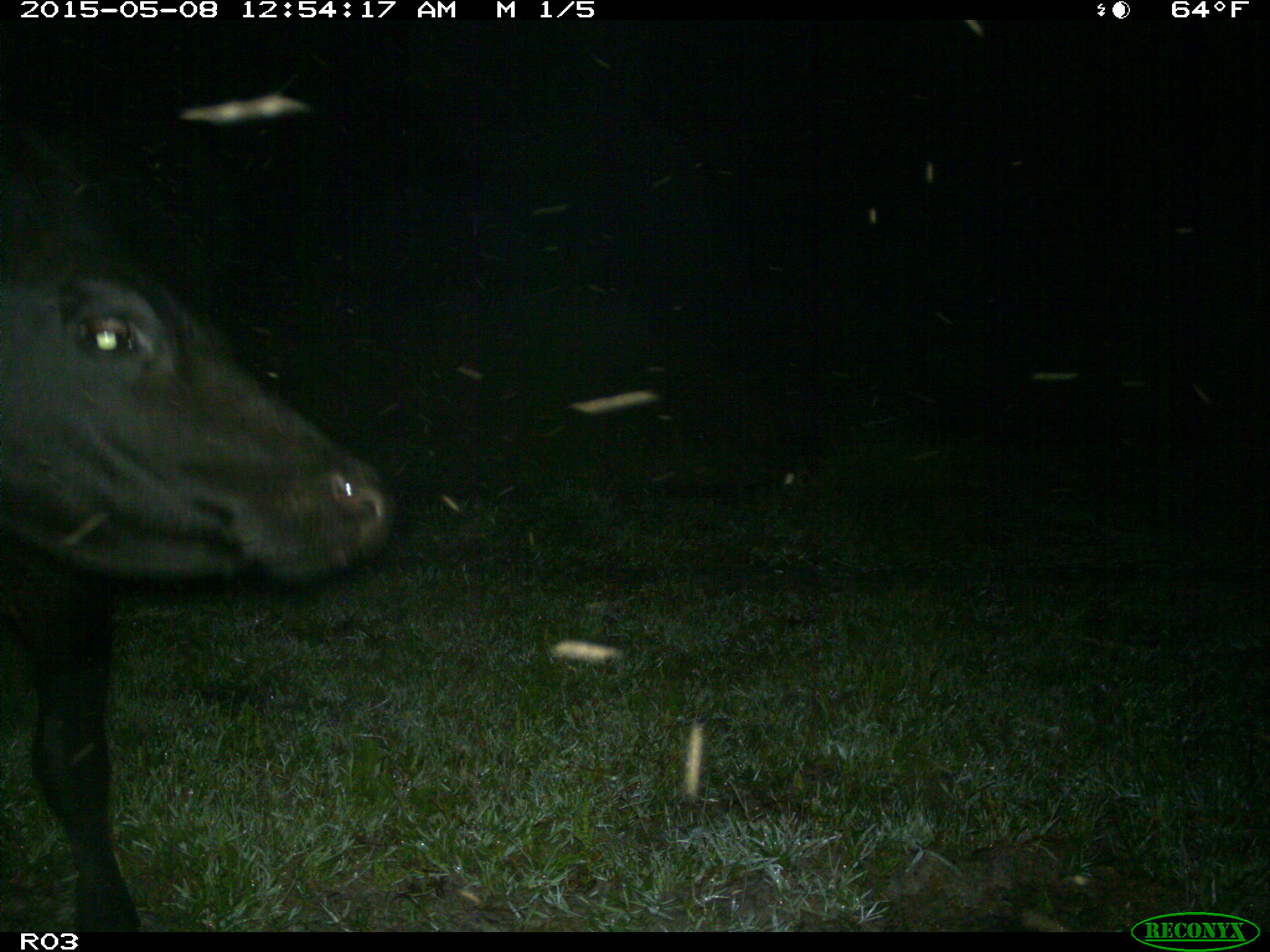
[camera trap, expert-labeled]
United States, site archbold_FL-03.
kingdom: Animalia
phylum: Chordata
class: Mammalia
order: Artiodactyla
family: Bovidae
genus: Bos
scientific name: Bos taurus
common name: domestic cow